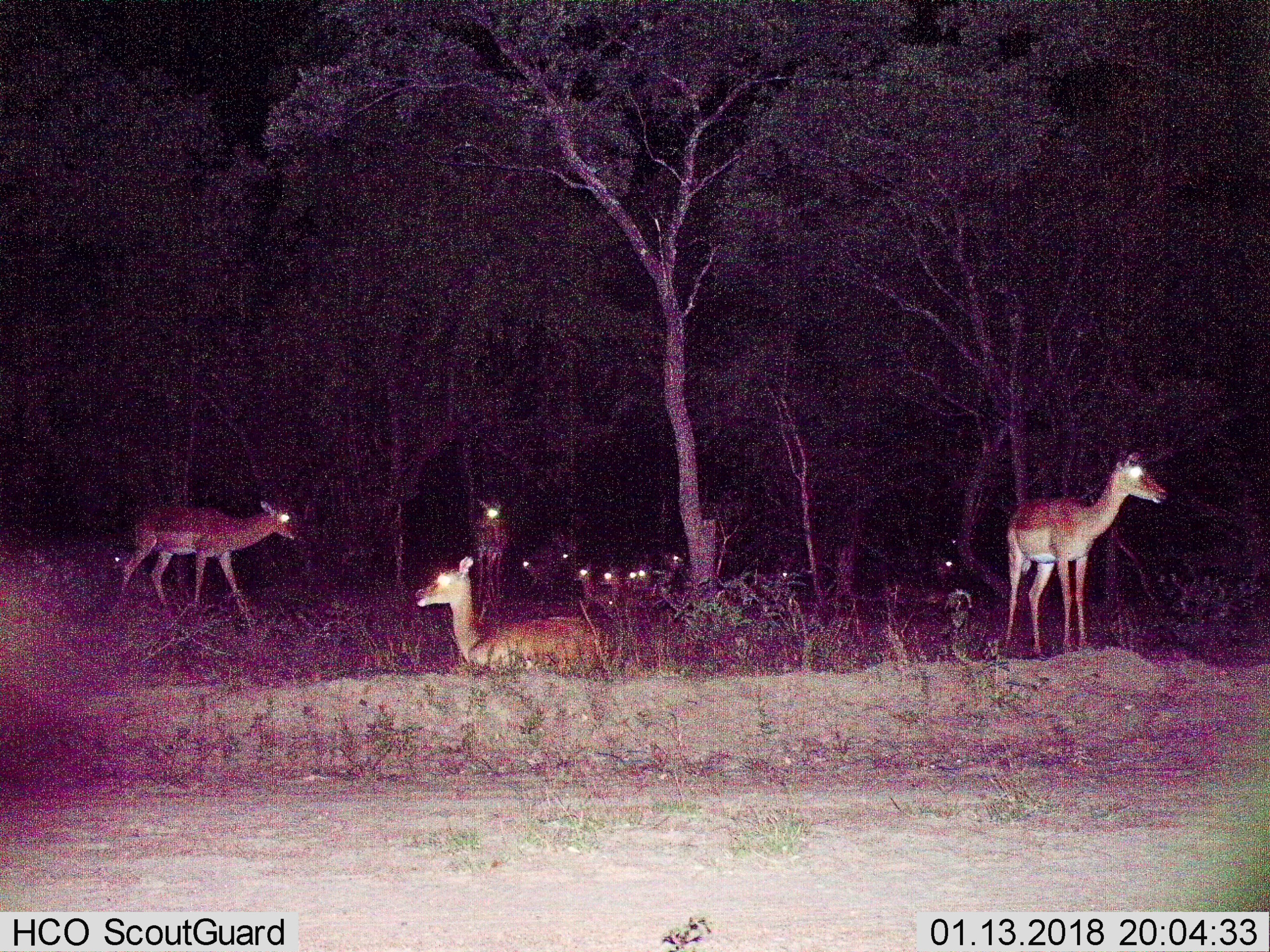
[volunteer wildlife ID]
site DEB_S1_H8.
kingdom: Animalia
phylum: Chordata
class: Mammalia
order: Artiodactyla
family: Bovidae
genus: Aepyceros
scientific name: Aepyceros melampus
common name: impala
Impala (Aepyceros melampus), count 11-50. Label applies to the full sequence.